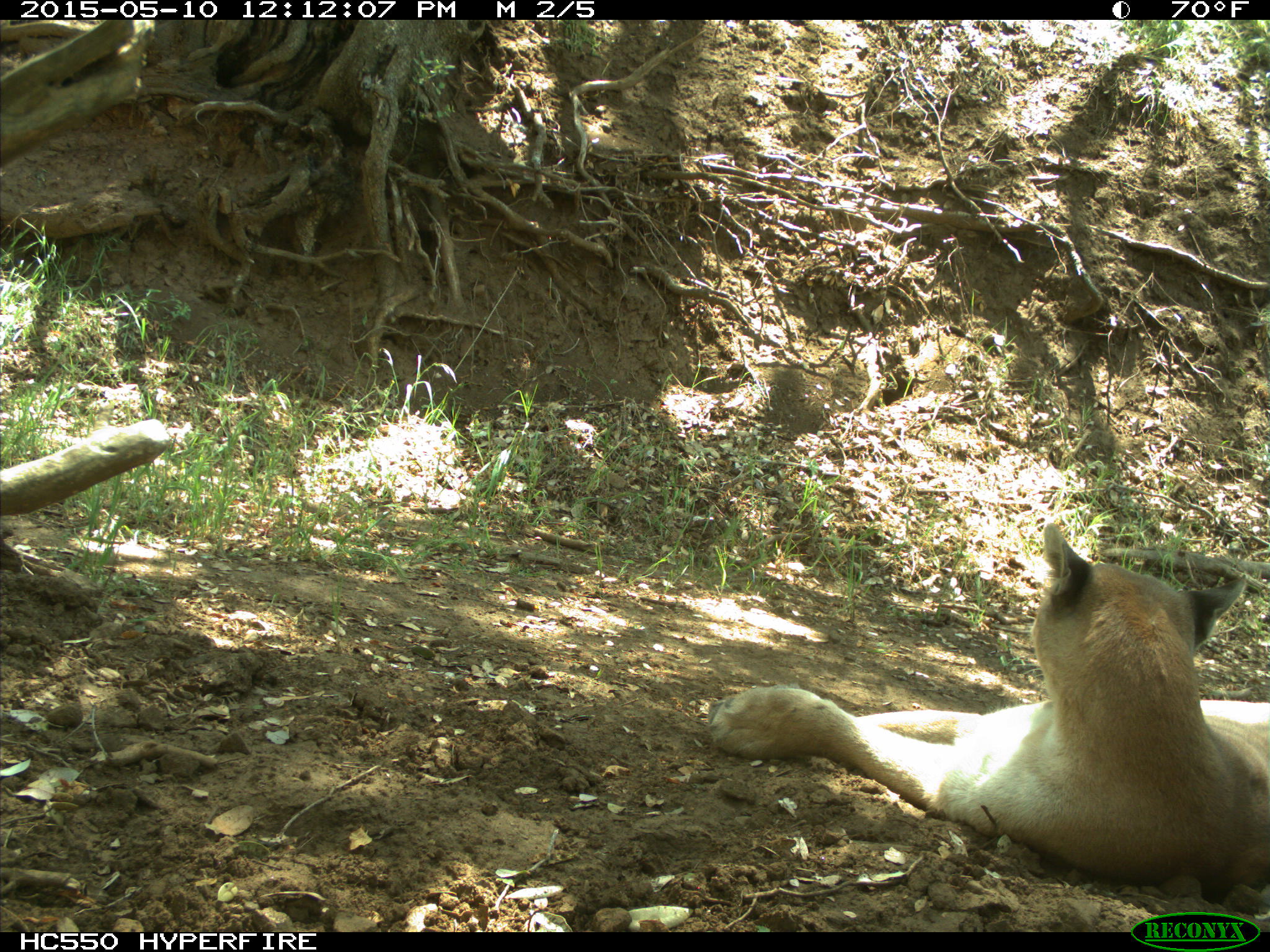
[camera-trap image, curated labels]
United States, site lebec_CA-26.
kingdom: Animalia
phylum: Chordata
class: Mammalia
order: Carnivora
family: Felidae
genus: Puma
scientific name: Puma concolor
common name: mountain lion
Puma concolor (mountain lion).